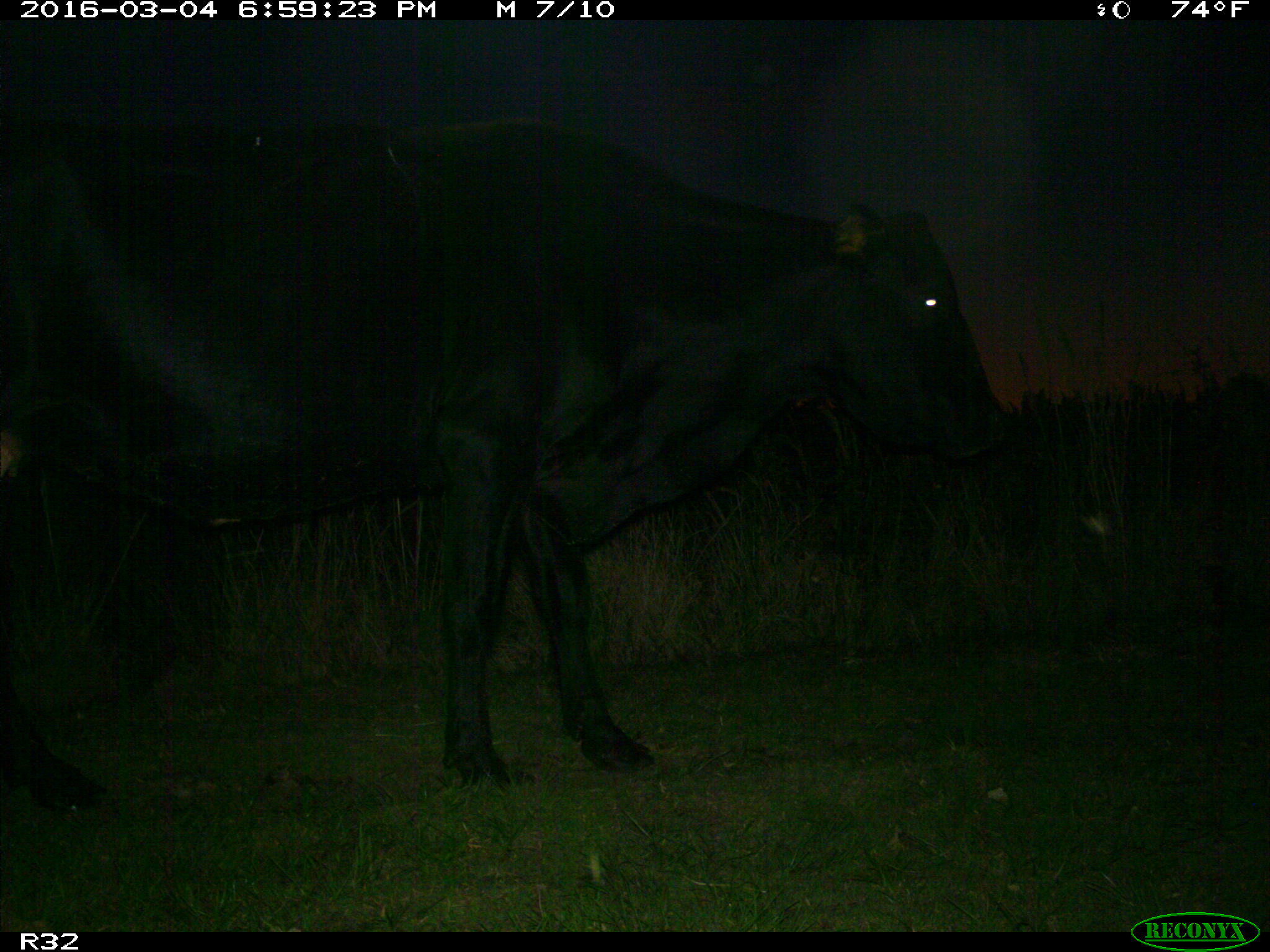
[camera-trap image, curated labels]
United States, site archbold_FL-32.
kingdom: Animalia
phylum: Chordata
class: Mammalia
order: Artiodactyla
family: Bovidae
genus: Bos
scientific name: Bos taurus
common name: domestic cow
Bos taurus (domestic cow).